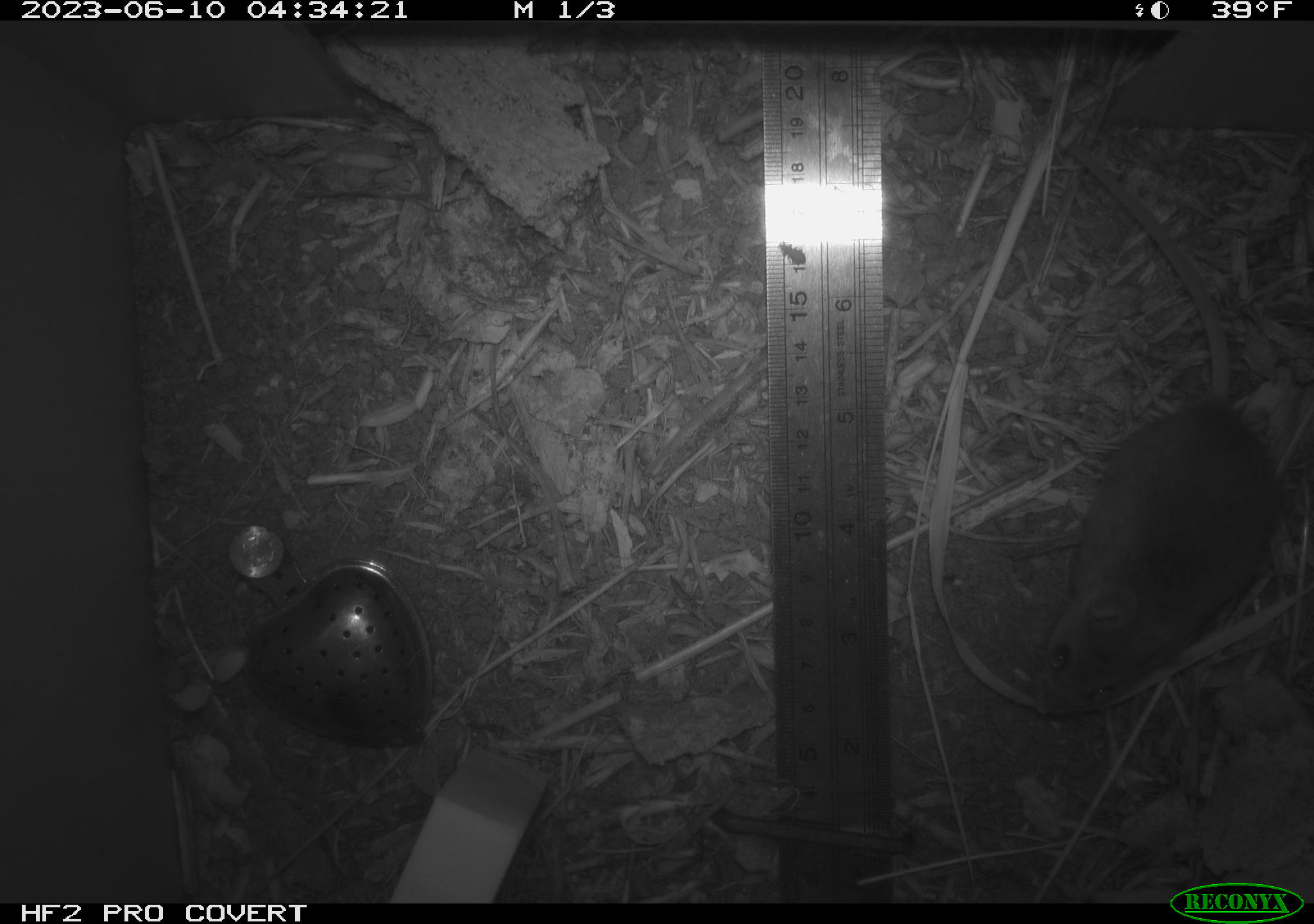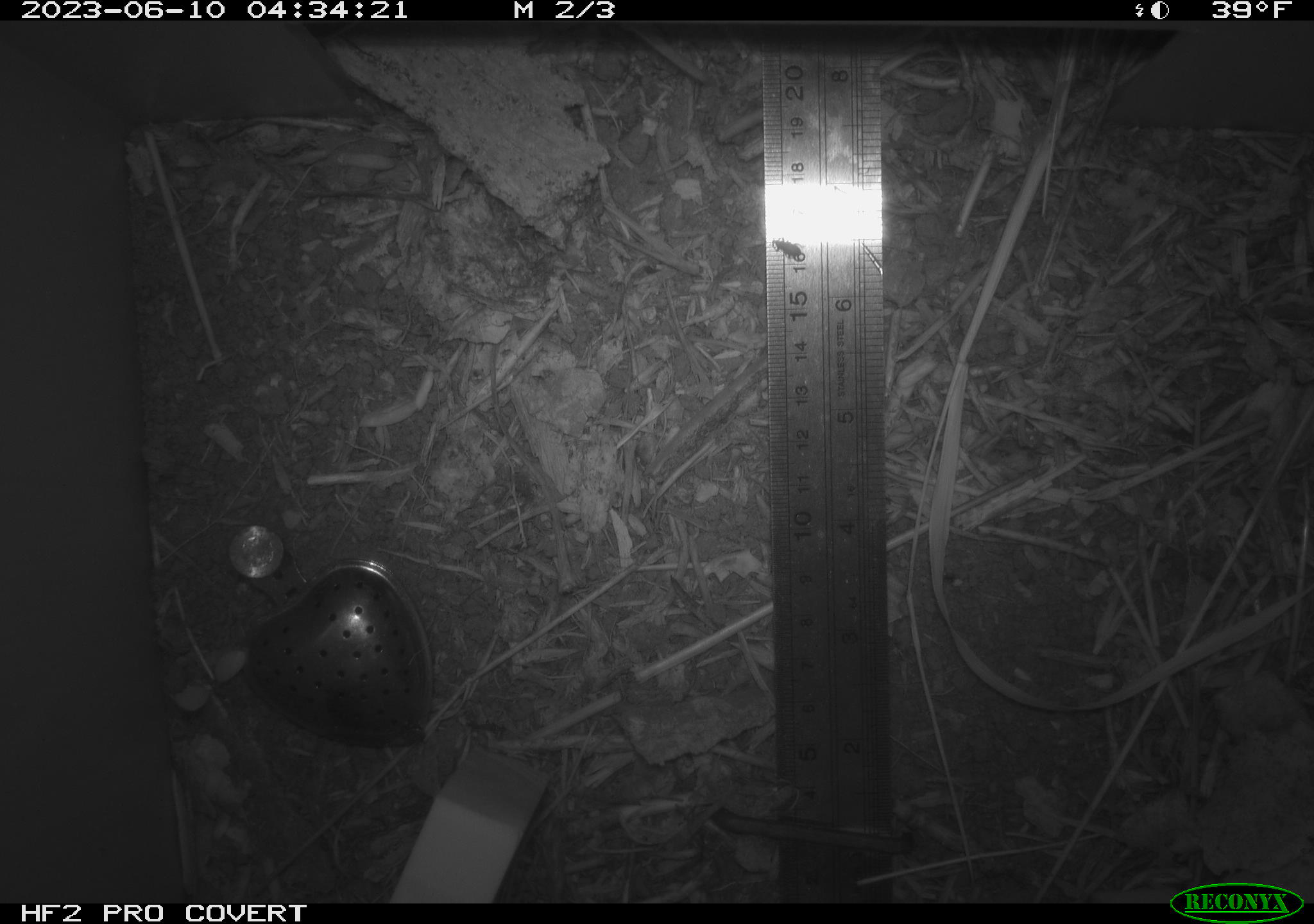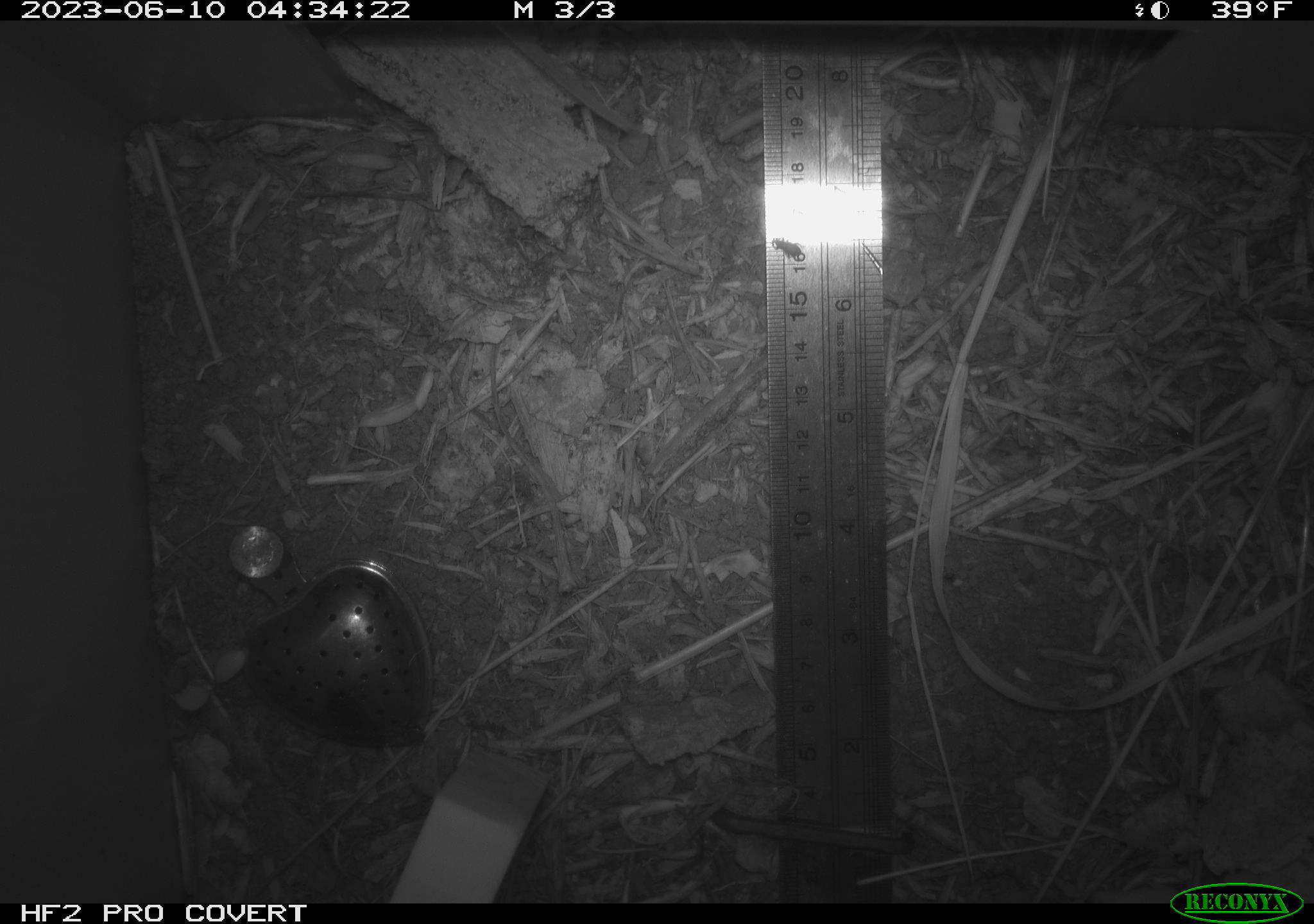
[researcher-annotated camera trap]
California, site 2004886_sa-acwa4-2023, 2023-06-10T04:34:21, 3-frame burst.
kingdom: Animalia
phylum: Chordata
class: Mammalia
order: Rodentia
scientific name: Rodentia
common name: mouse species